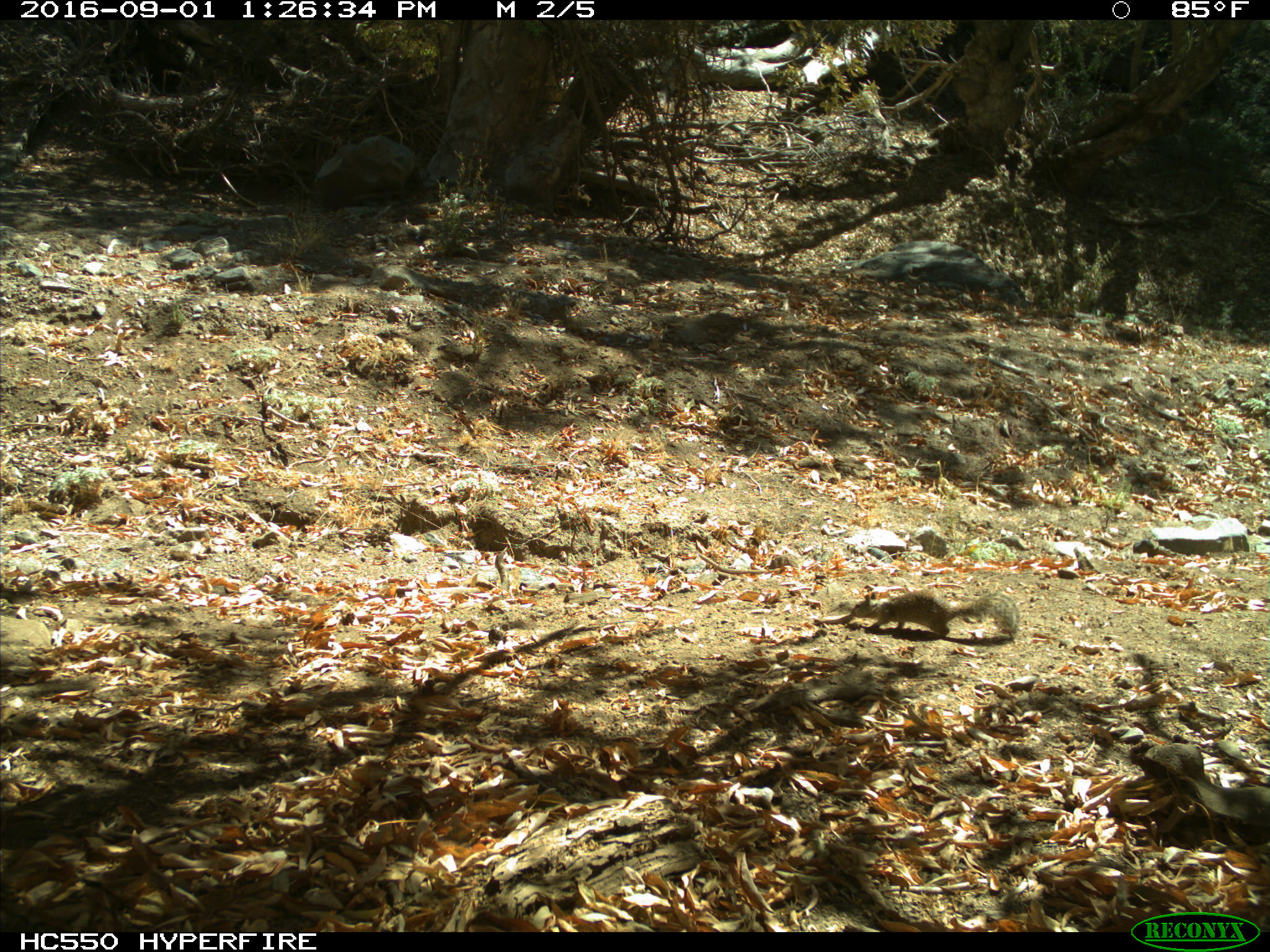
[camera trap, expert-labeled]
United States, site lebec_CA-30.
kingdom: Animalia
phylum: Chordata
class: Mammalia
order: Rodentia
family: Sciuridae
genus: Otospermophilus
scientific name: Otospermophilus beecheyi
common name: california ground squirrel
Otospermophilus beecheyi (california ground squirrel).